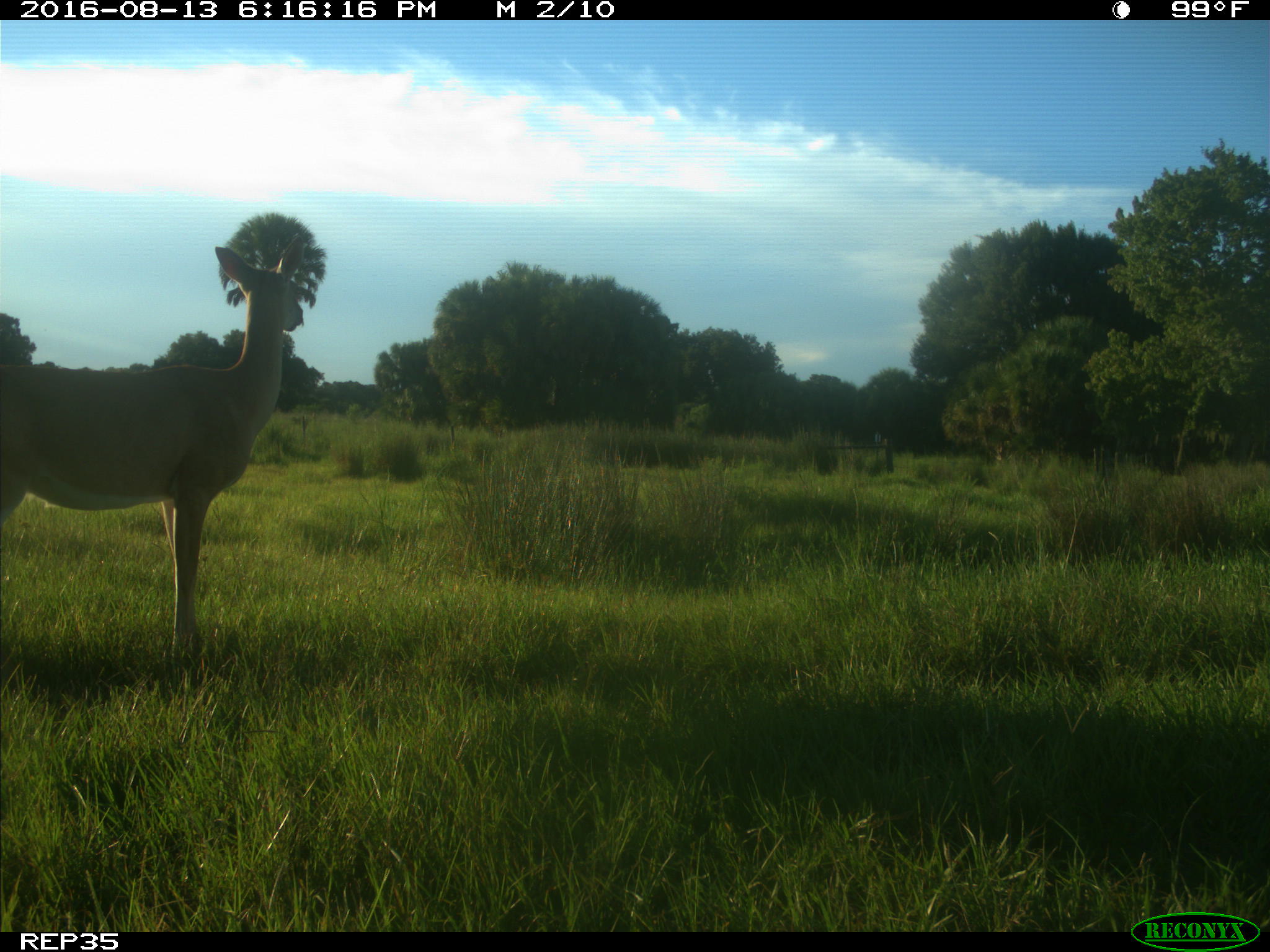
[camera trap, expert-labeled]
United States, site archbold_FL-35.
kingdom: Animalia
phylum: Chordata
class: Mammalia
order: Artiodactyla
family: Cervidae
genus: Odocoileus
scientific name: Odocoileus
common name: deer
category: unidentified deer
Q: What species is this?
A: Unidentified deer (deer) (Odocoileus).